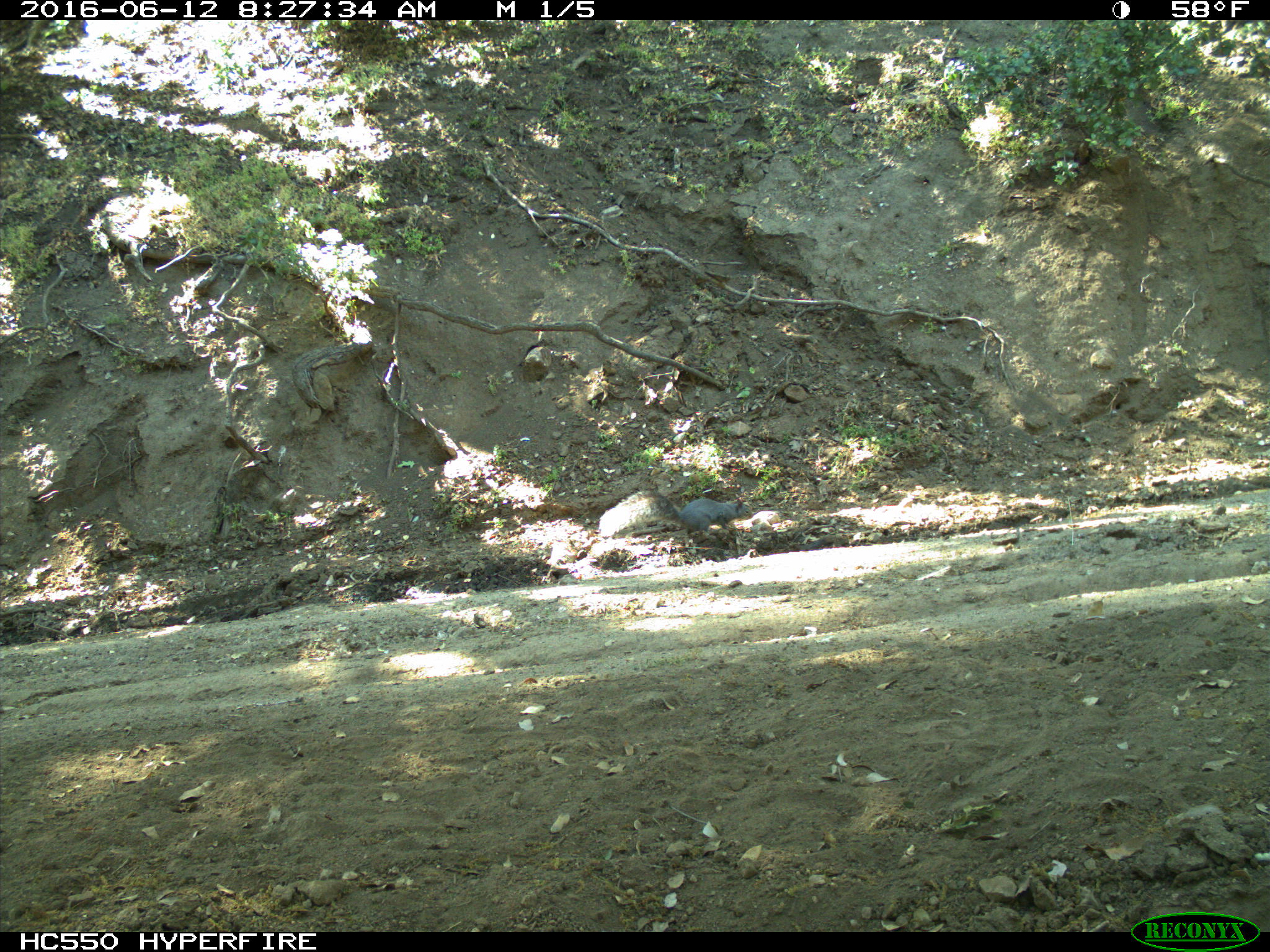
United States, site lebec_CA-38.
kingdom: Animalia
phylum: Chordata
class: Mammalia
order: Rodentia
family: Sciuridae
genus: Sciurus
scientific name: Sciurus carolinensis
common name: eastern gray squirrel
Sciurus carolinensis (eastern gray squirrel).